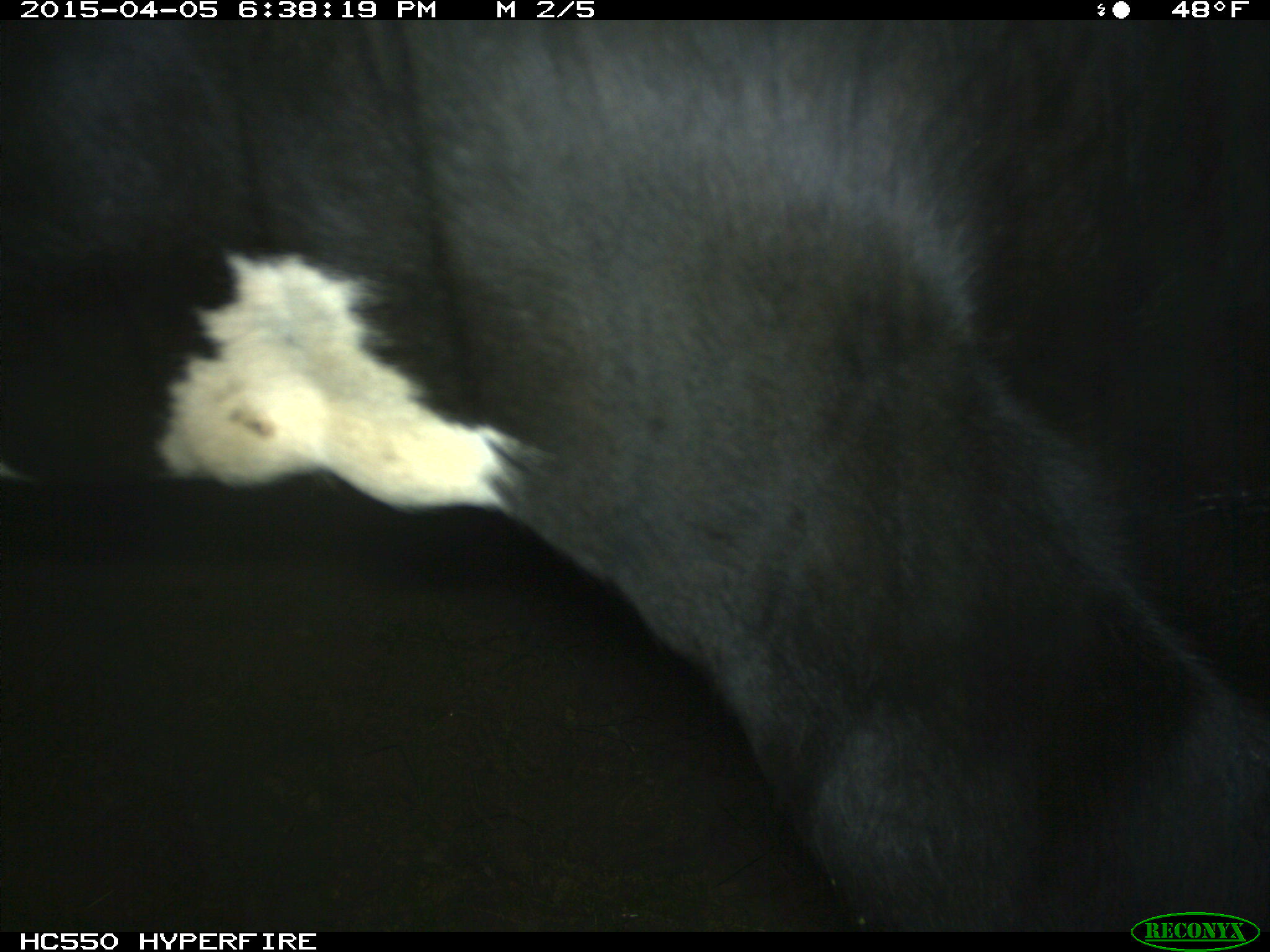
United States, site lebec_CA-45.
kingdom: Animalia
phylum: Chordata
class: Mammalia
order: Artiodactyla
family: Bovidae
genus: Bos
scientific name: Bos taurus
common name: domestic cow